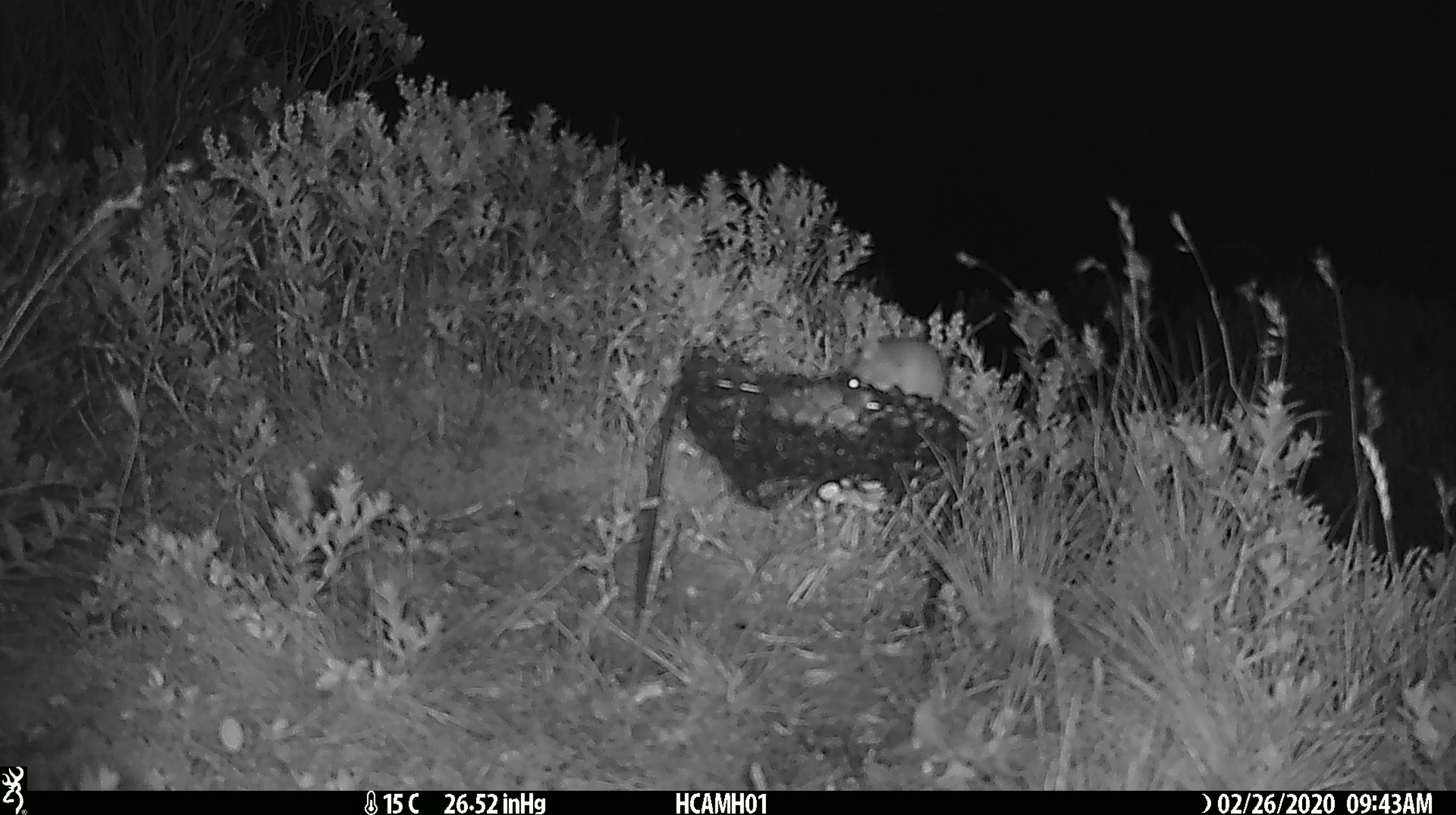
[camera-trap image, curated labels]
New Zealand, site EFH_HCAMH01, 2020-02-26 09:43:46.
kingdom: Animalia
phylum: Chordata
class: Mammalia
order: Rodentia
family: Muridae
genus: Mus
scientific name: Mus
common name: mouse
Mouse (Mus).